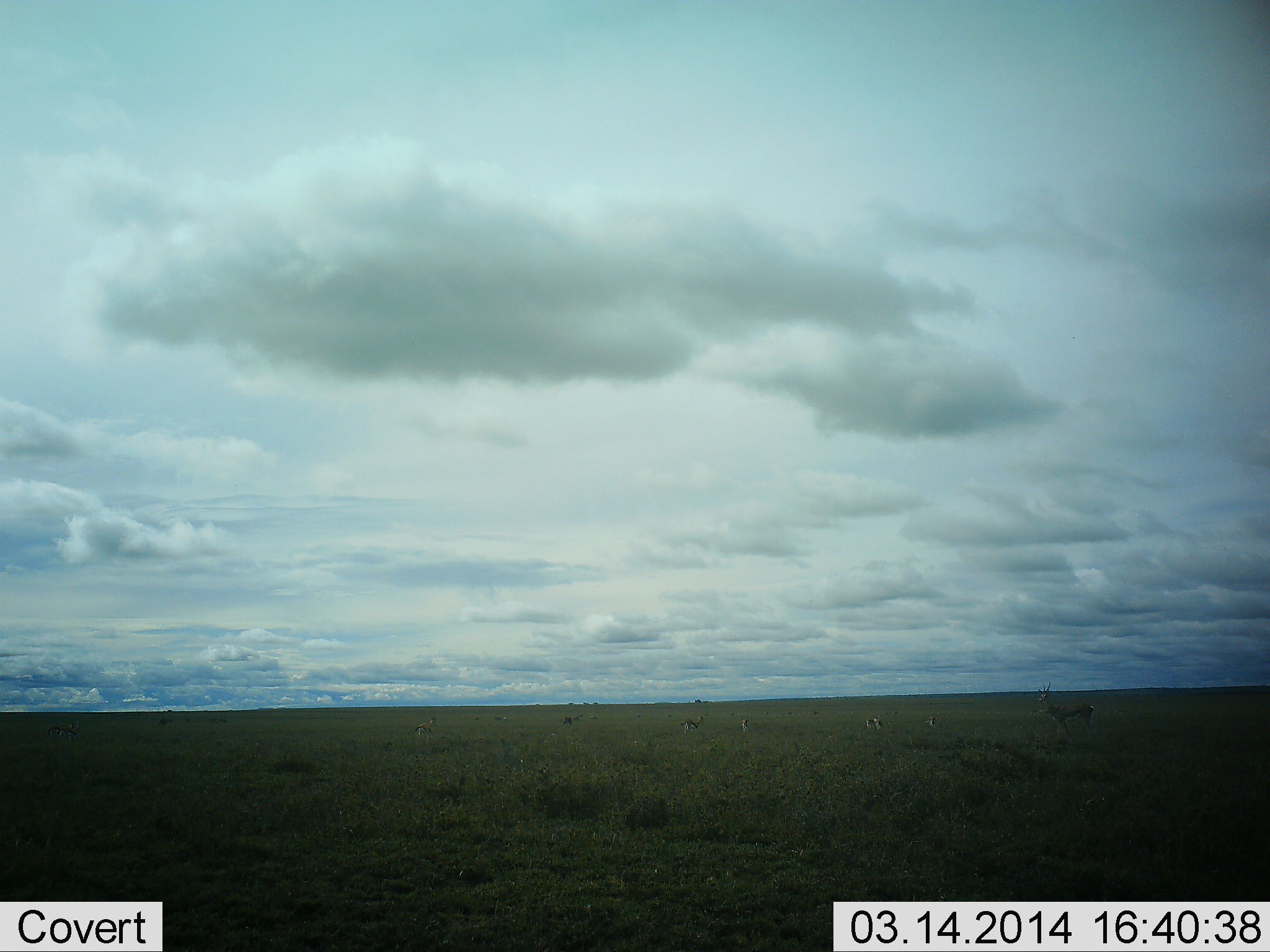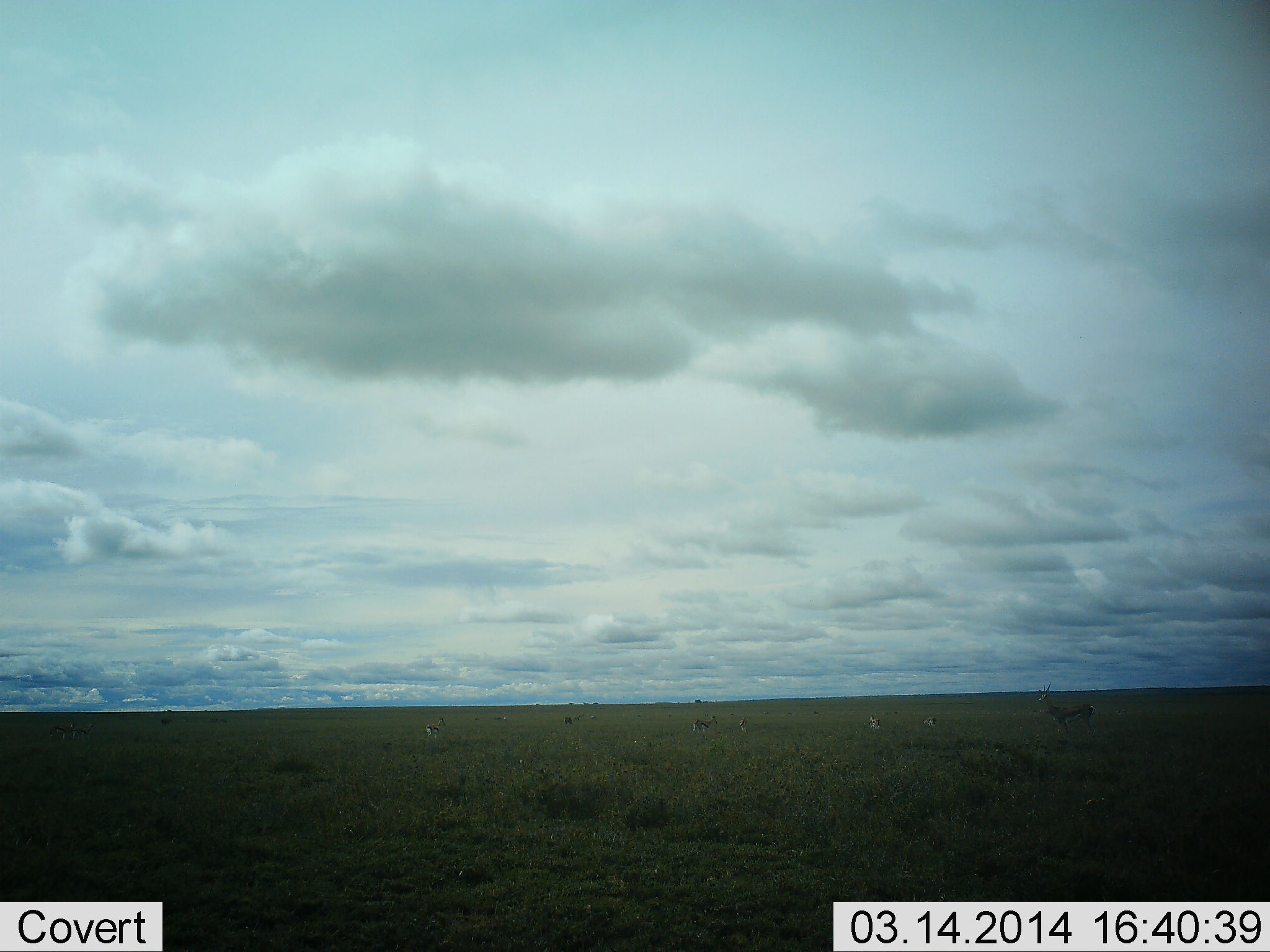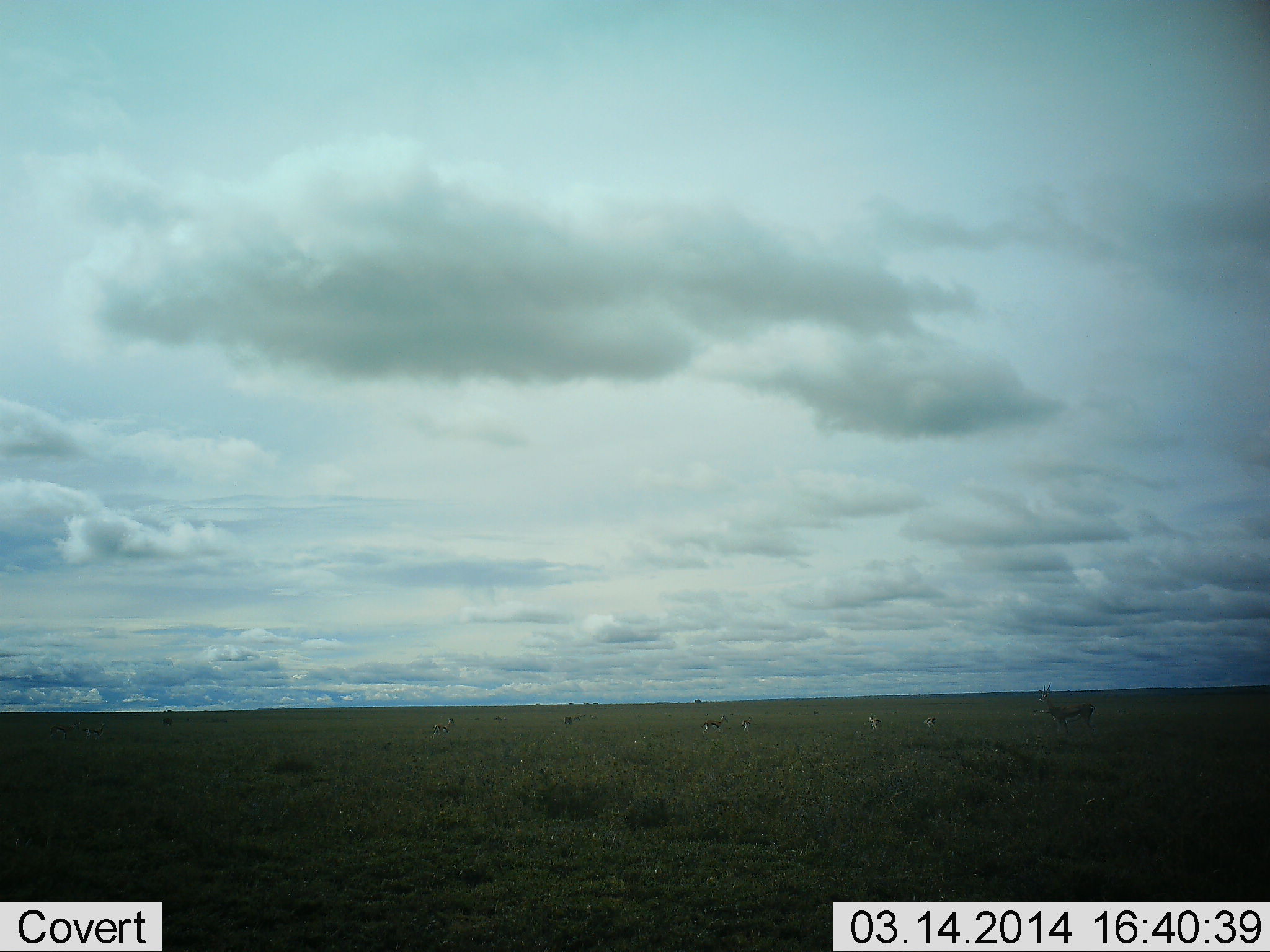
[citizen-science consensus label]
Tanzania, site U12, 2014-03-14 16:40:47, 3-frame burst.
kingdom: Animalia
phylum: Chordata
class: Mammalia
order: Artiodactyla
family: Bovidae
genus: Eudorcas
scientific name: Eudorcas thomsonii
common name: thomson's gazelle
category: gazellethomsons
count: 8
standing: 88%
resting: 0%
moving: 76%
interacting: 0%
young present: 0%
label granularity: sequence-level